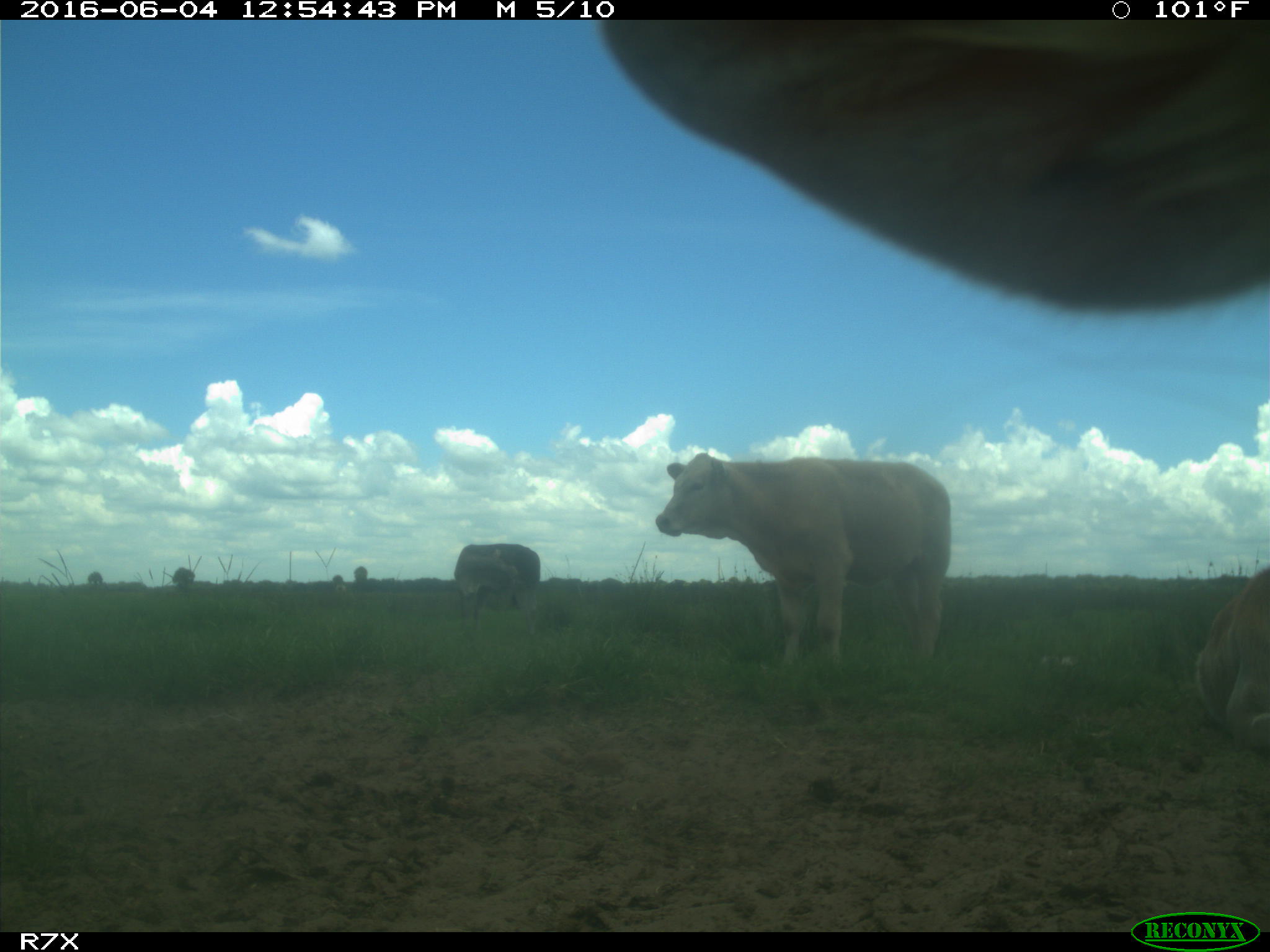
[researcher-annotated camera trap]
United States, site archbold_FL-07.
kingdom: Animalia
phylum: Chordata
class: Mammalia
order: Artiodactyla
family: Bovidae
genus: Bos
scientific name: Bos taurus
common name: domestic cow